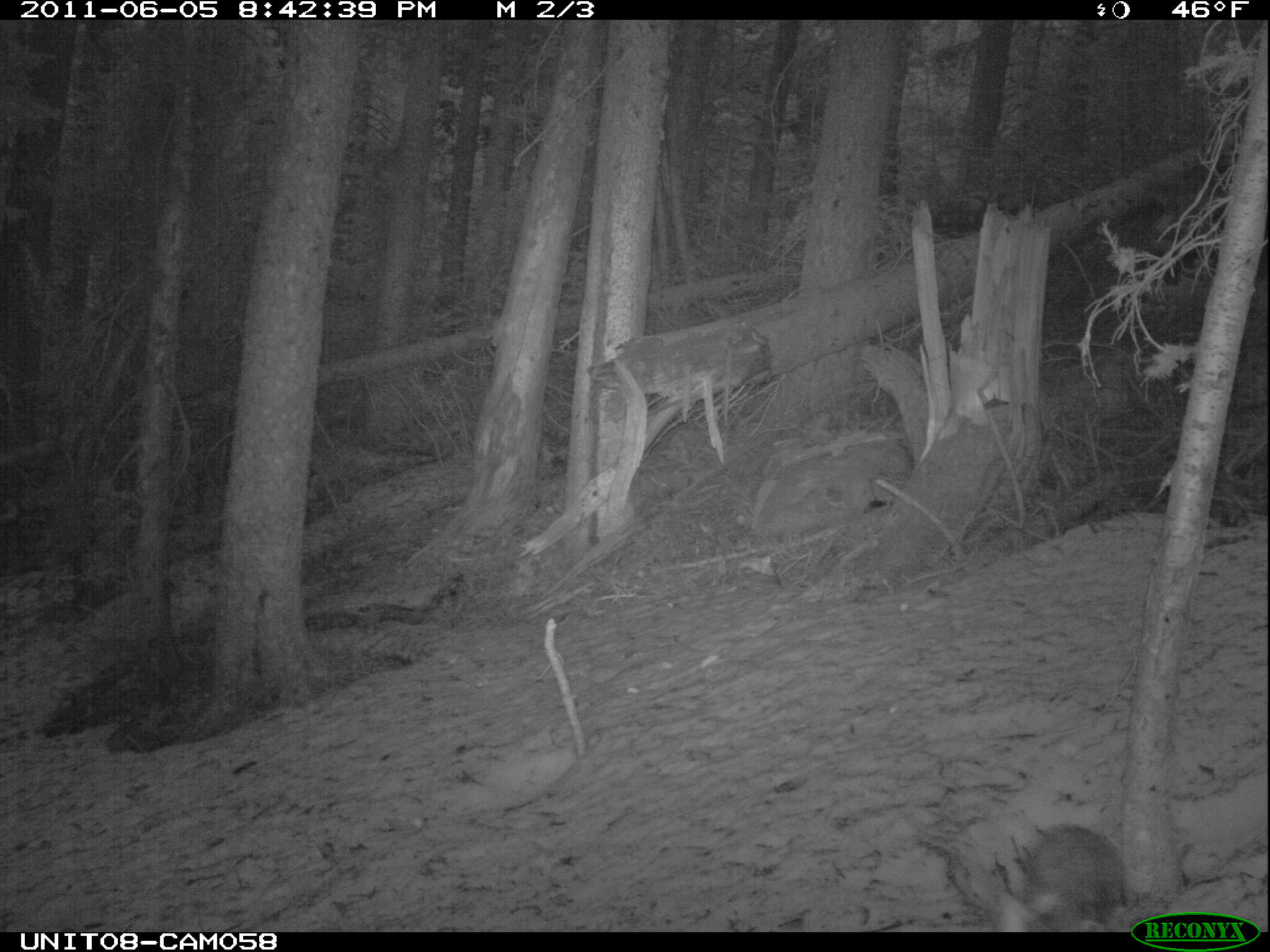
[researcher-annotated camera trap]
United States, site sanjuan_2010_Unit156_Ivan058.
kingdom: Animalia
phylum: Chordata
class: Mammalia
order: Lagomorpha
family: Leporidae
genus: Lepus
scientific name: Lepus americanus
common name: snowshoe hare